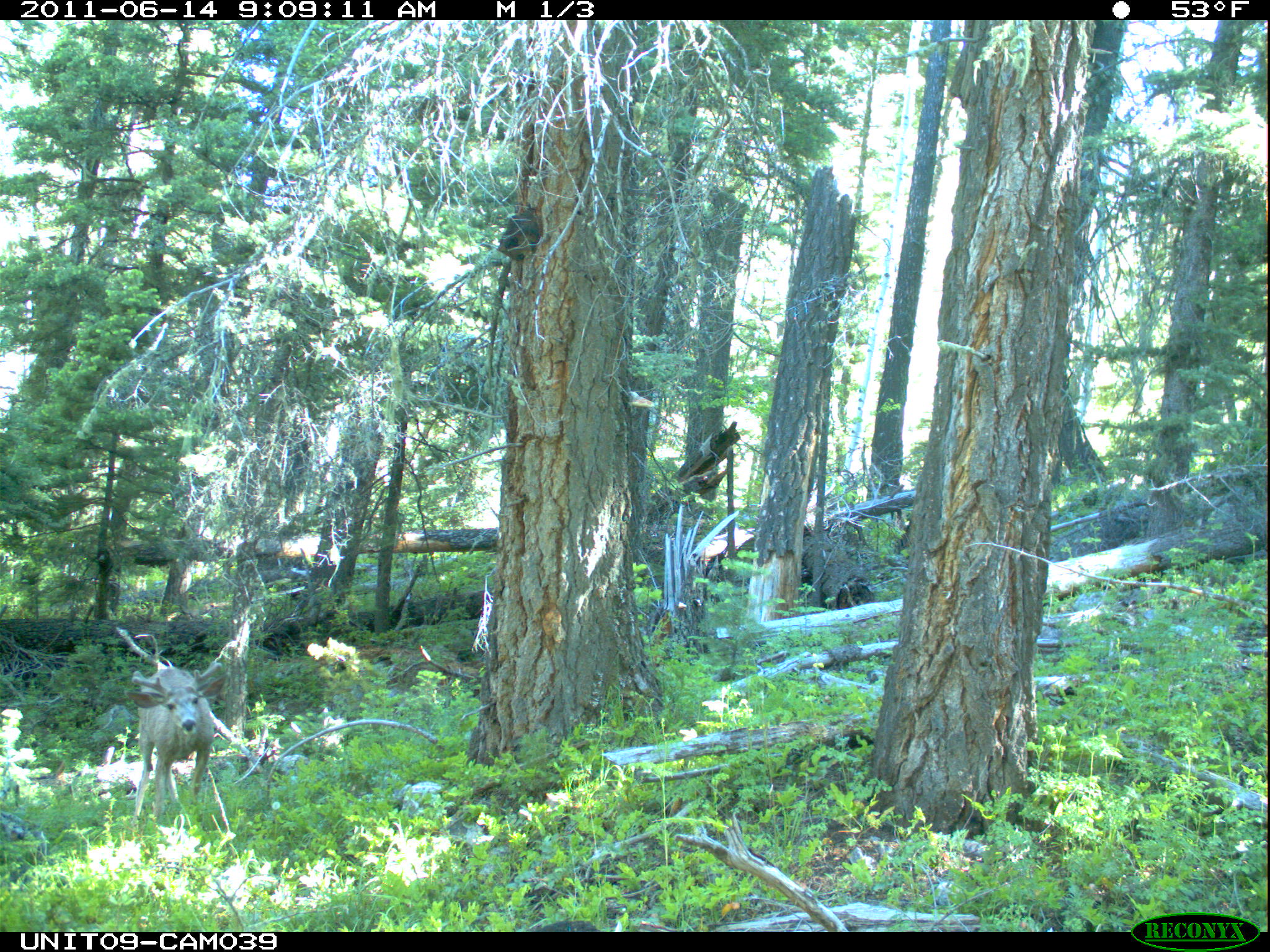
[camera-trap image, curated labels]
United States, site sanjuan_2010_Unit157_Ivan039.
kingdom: Animalia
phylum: Chordata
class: Mammalia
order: Artiodactyla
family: Cervidae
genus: Odocoileus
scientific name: Odocoileus hemionus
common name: mule deer